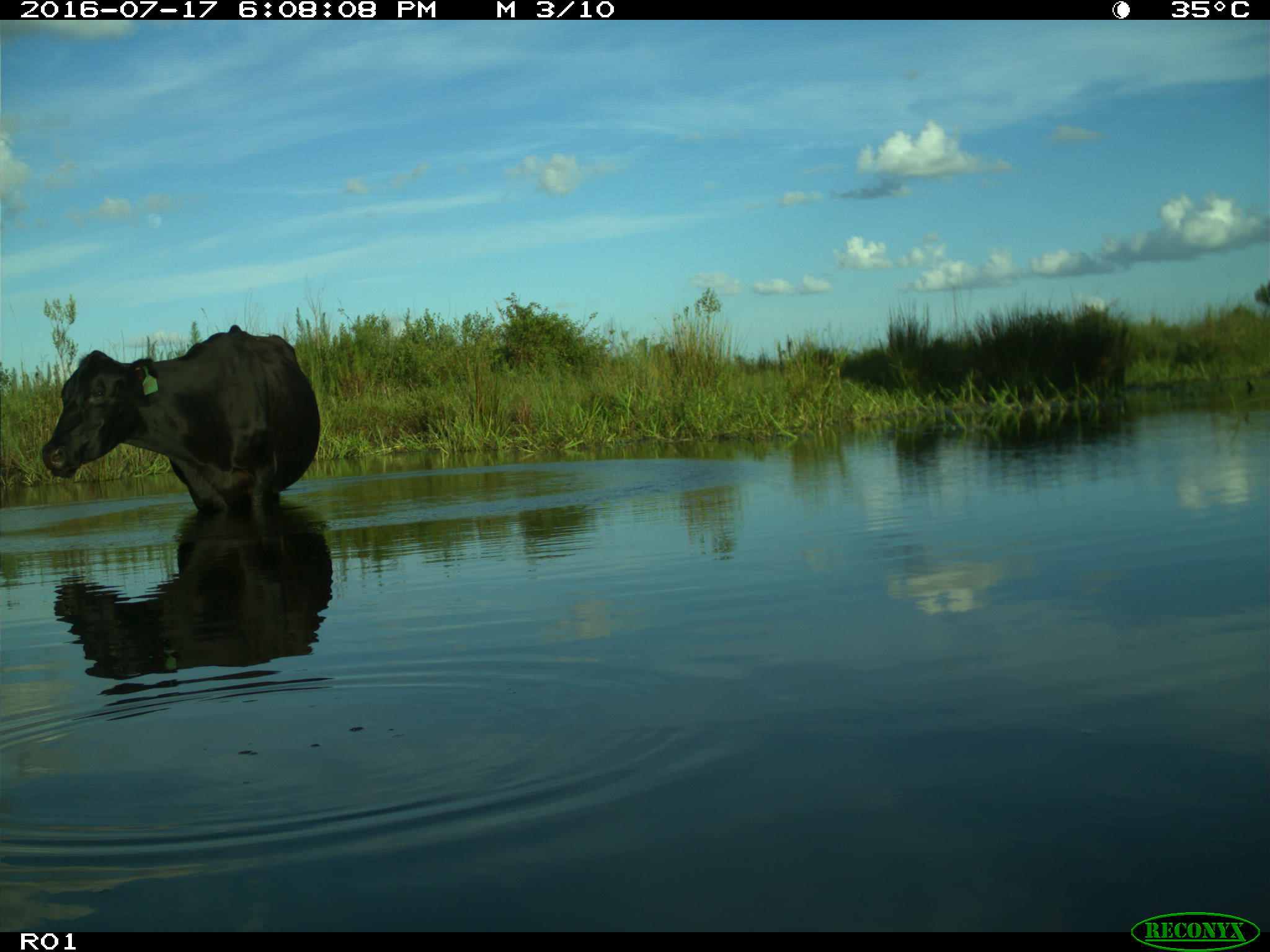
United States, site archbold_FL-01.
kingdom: Animalia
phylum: Chordata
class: Mammalia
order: Artiodactyla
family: Bovidae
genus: Bos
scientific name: Bos taurus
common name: domestic cow